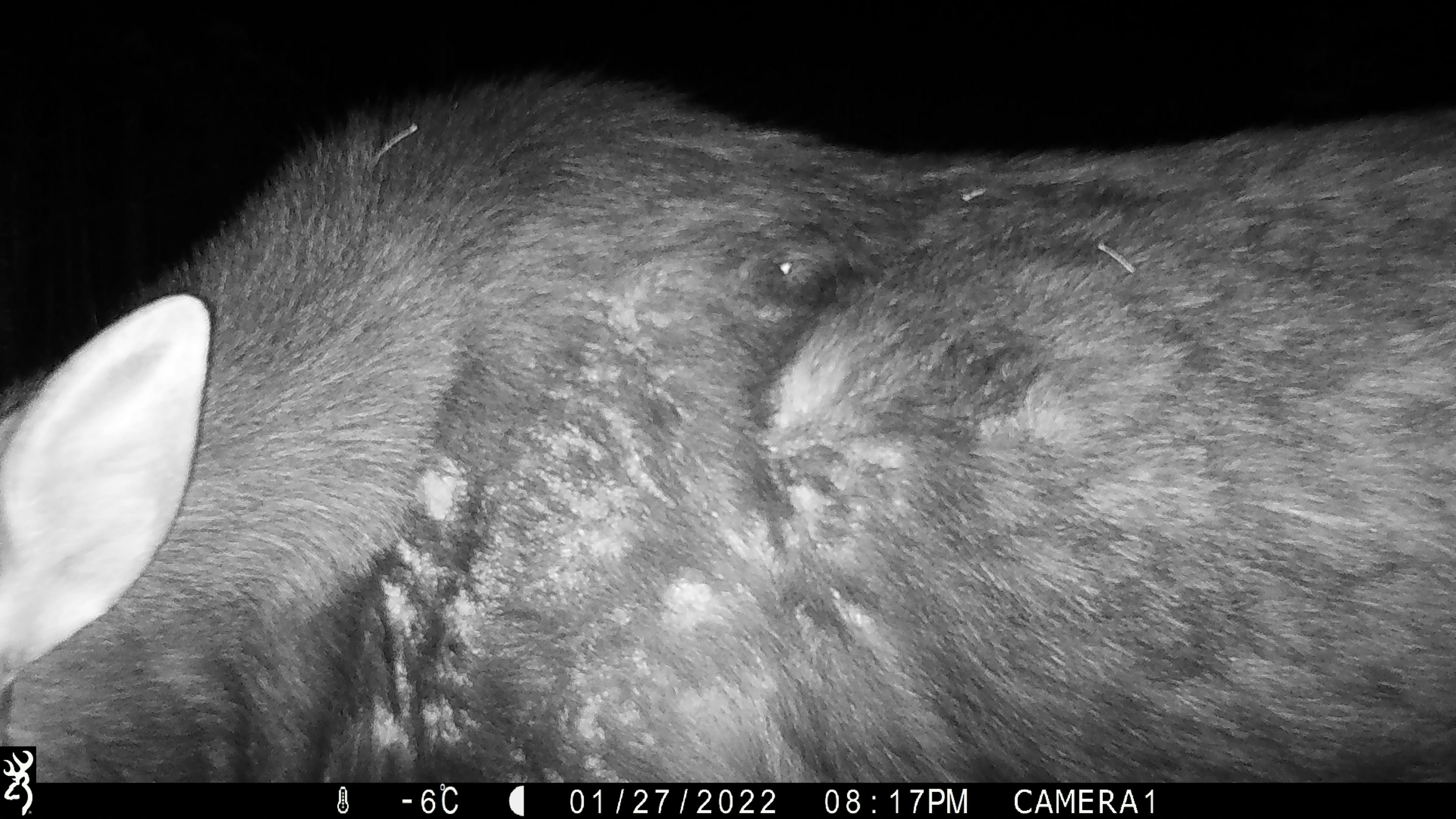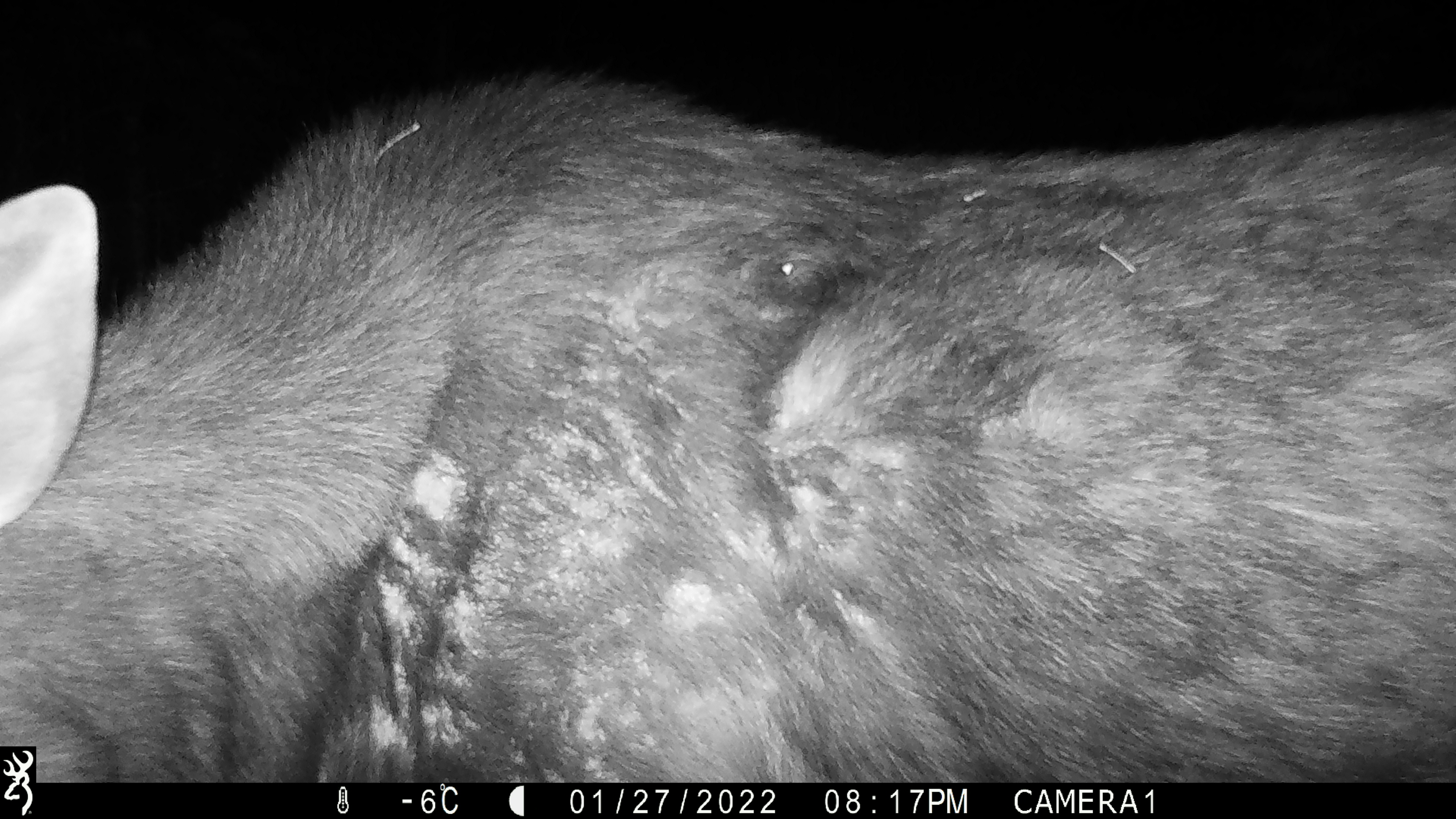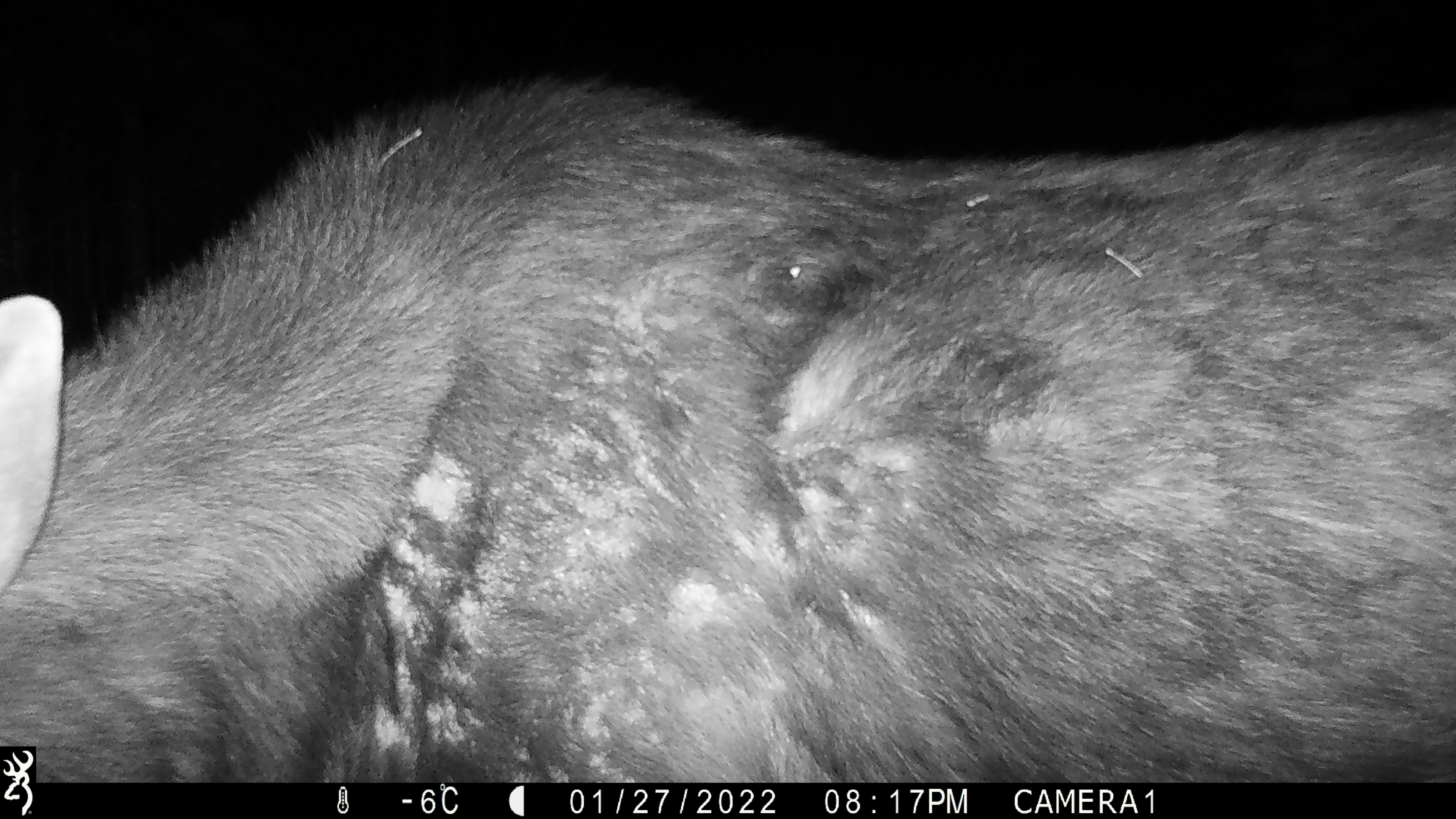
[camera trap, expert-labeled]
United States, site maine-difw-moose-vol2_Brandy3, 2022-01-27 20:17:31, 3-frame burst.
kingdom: Animalia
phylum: Chordata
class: Mammalia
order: Artiodactyla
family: Cervidae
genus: Alces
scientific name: Alces alces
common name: moose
Moose (Alces alces).